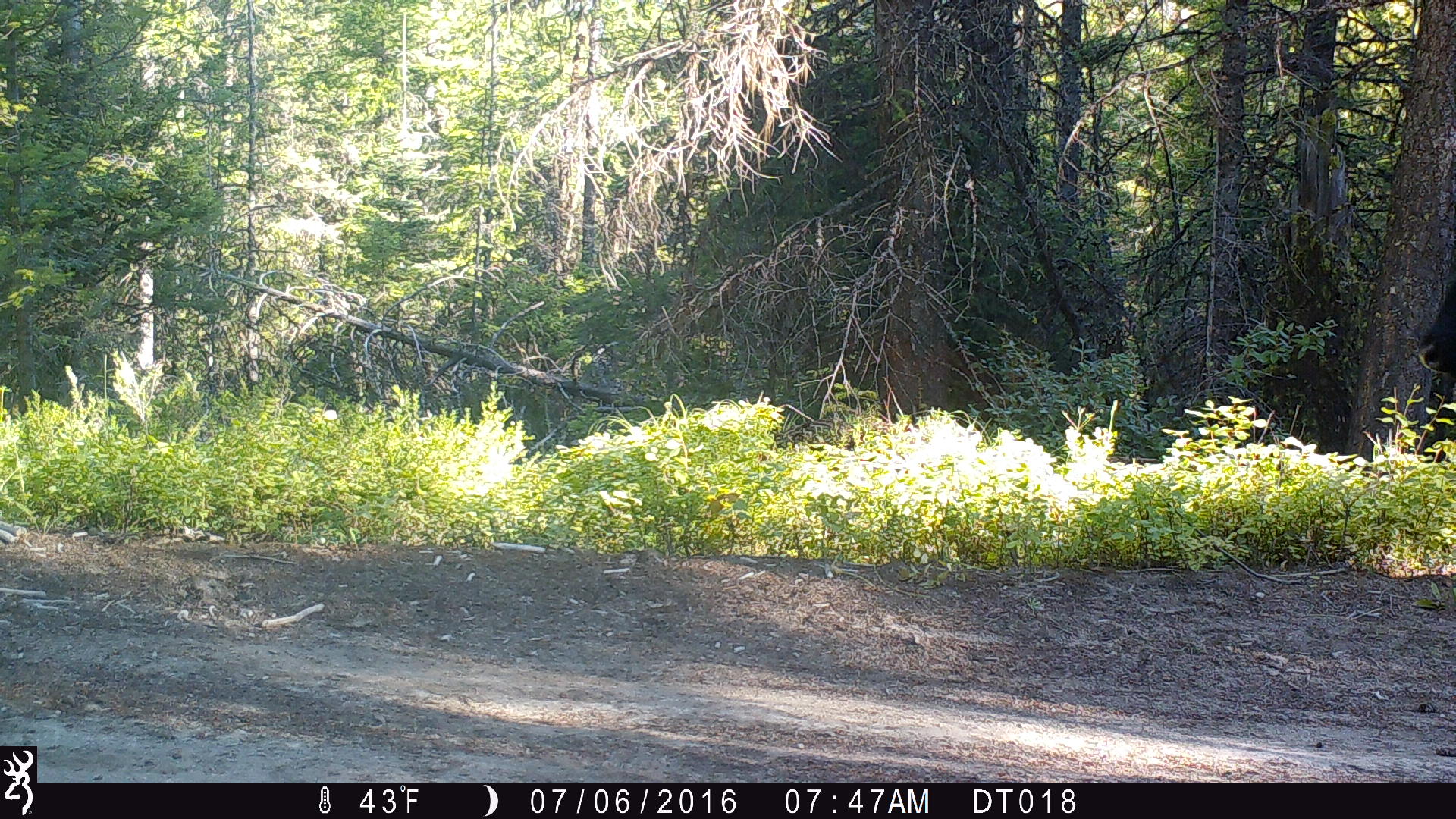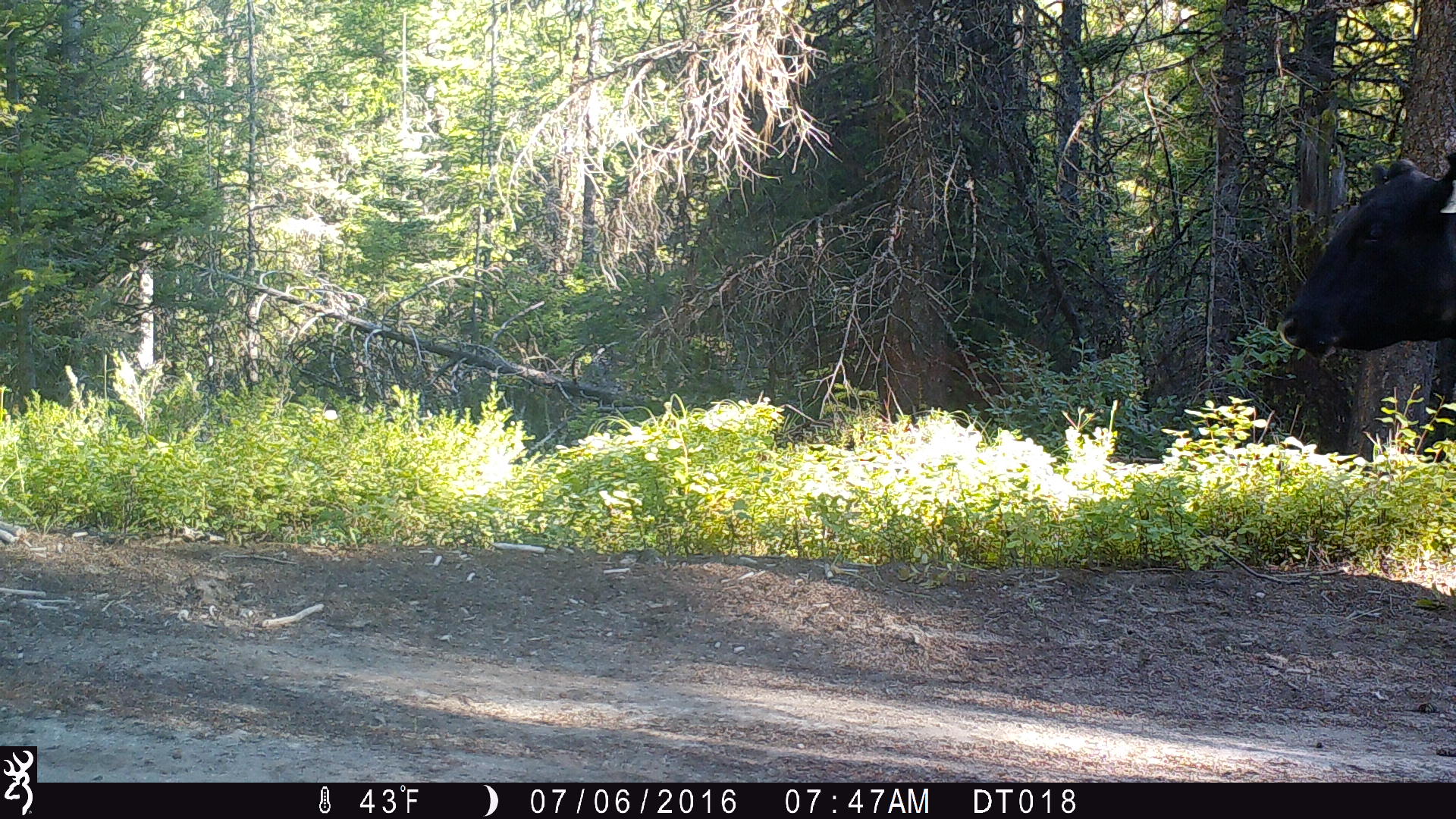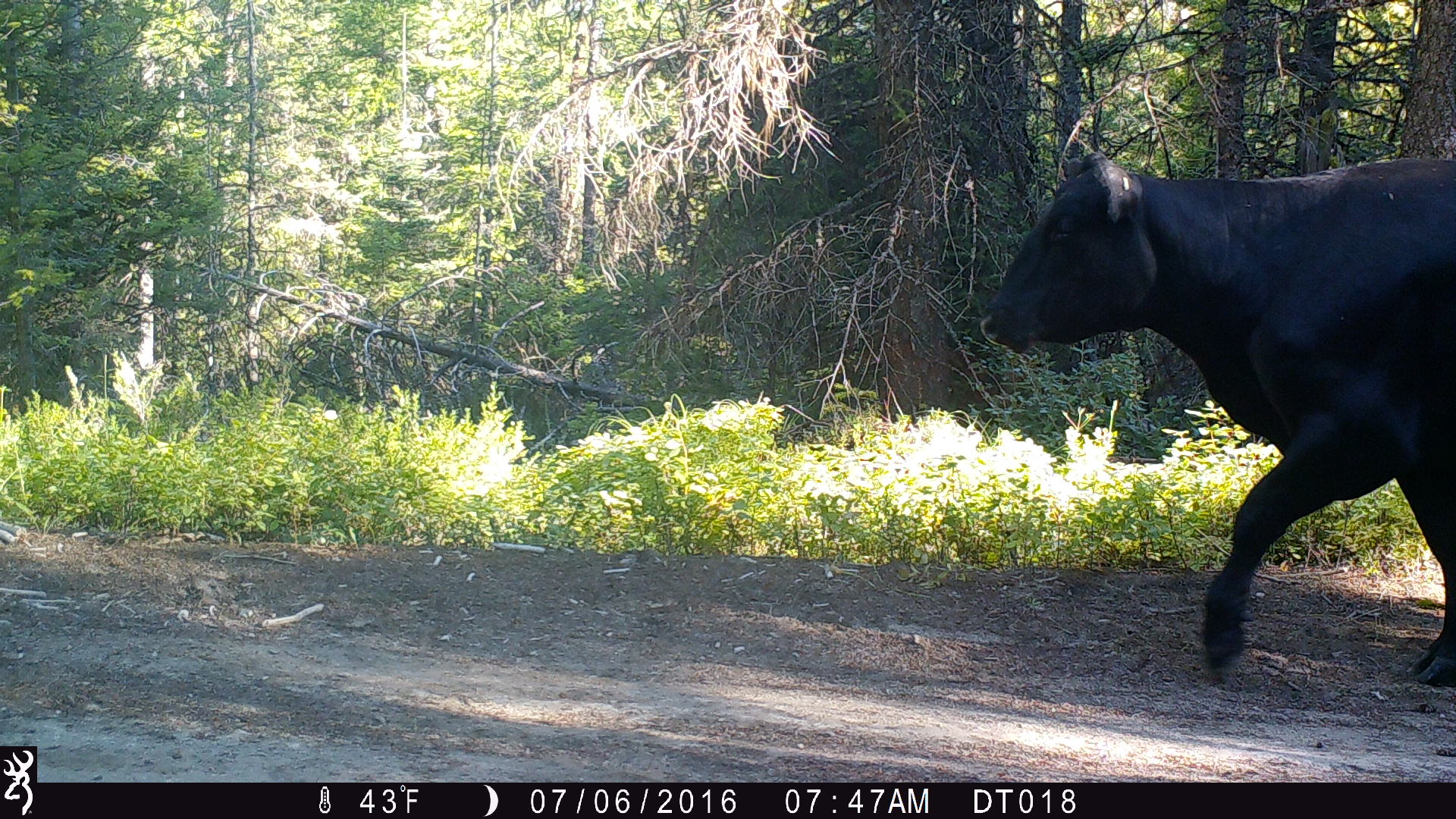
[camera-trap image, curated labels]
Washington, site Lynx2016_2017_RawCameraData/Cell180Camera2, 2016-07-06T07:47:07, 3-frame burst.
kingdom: Animalia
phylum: Chordata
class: Mammalia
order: Artiodactyla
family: Bovidae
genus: Bos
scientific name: Bos taurus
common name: domestic cattle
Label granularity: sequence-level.